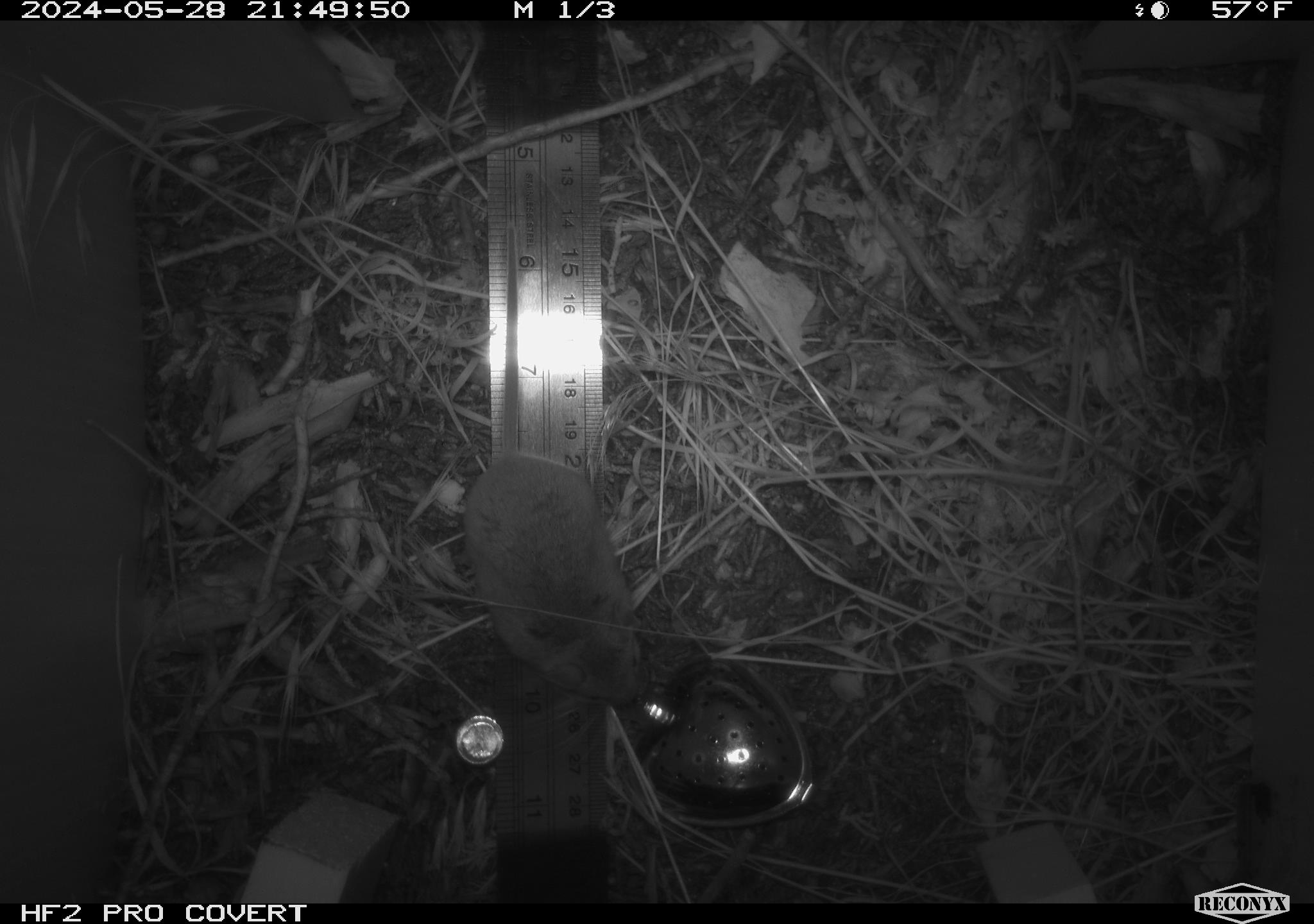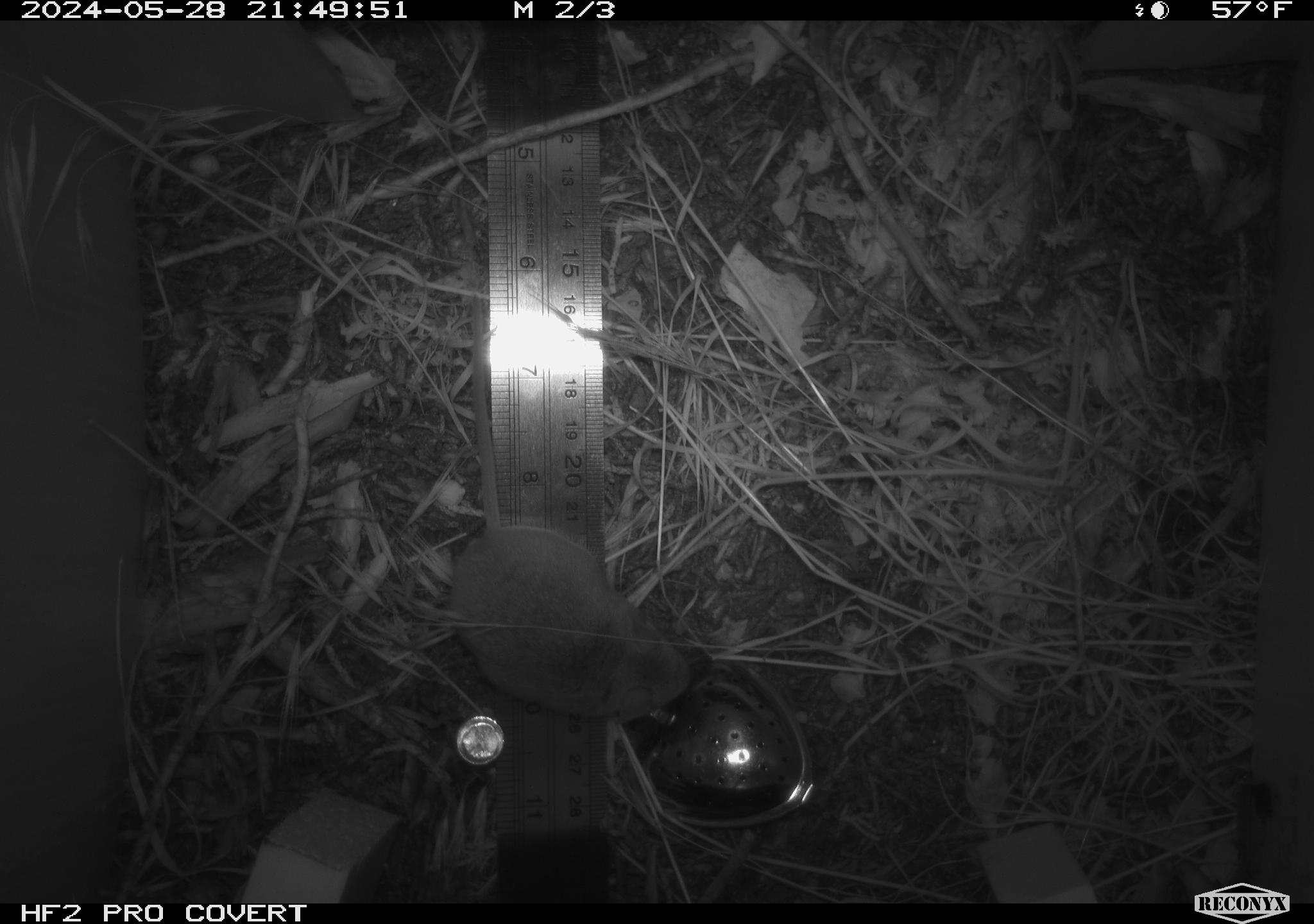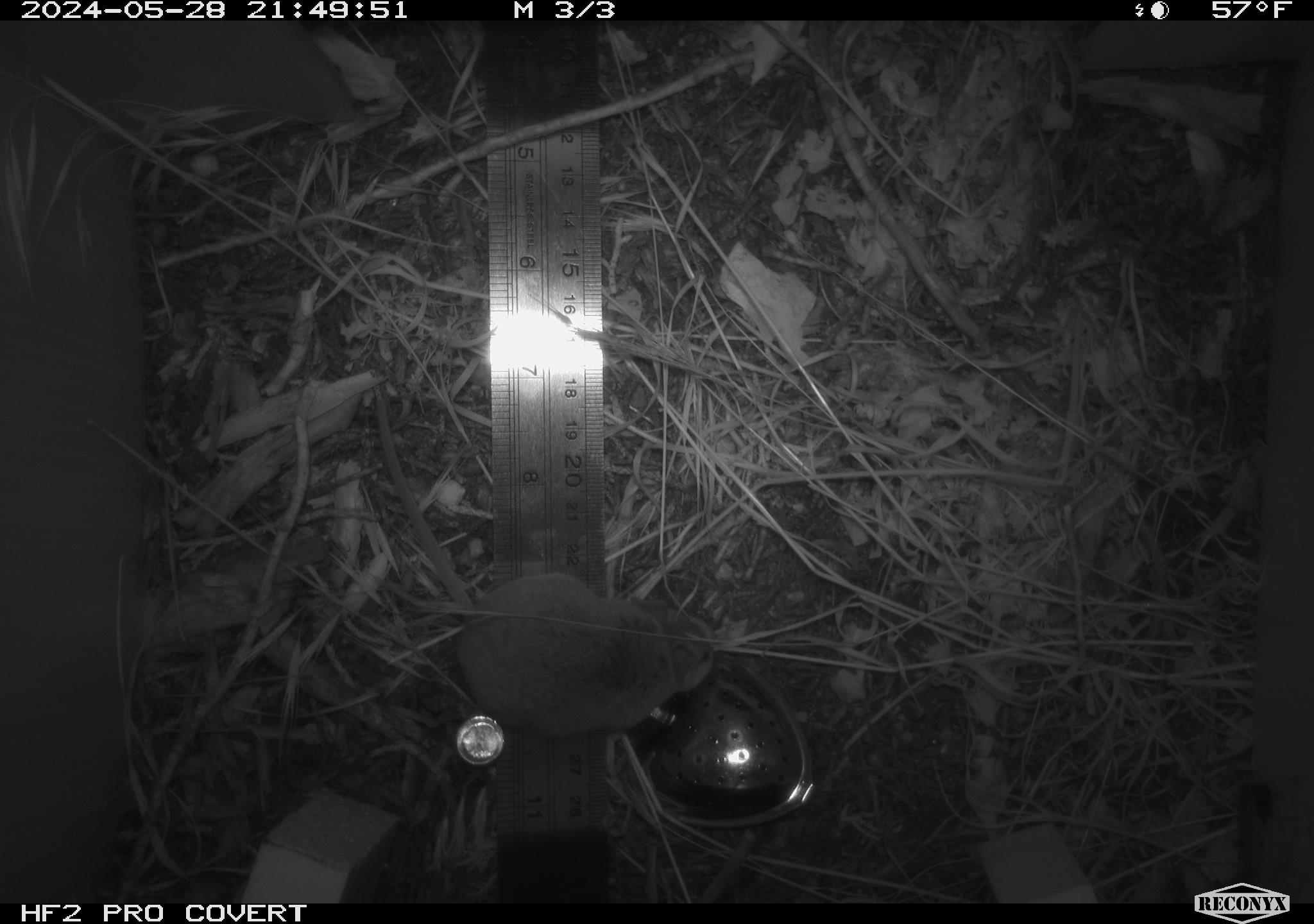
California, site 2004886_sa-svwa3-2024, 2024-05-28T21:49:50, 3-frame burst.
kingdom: Animalia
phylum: Chordata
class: Mammalia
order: Rodentia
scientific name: Rodentia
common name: mouse species